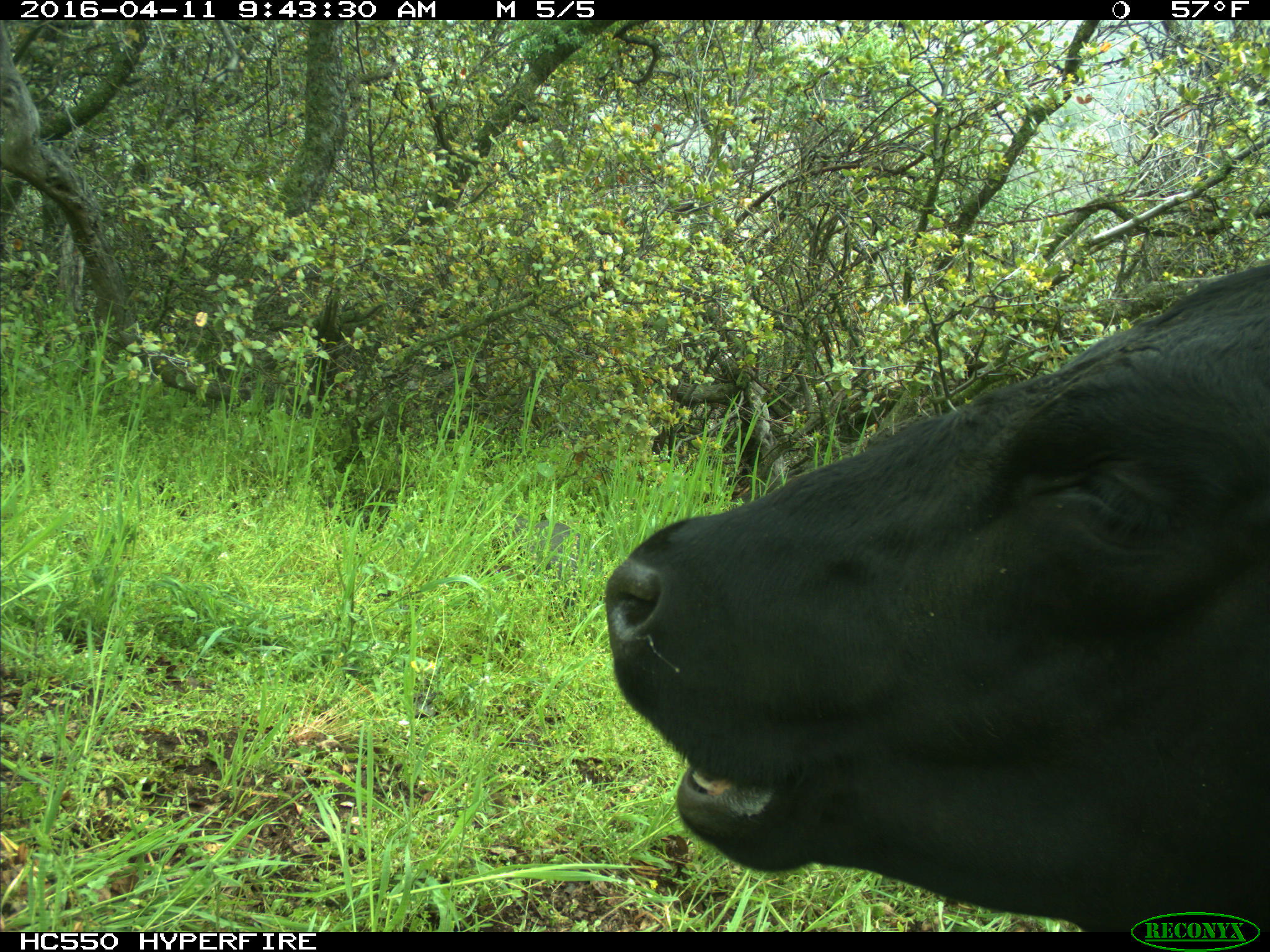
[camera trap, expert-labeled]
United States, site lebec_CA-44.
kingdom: Animalia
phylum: Chordata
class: Mammalia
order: Artiodactyla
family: Bovidae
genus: Bos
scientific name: Bos taurus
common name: domestic cow